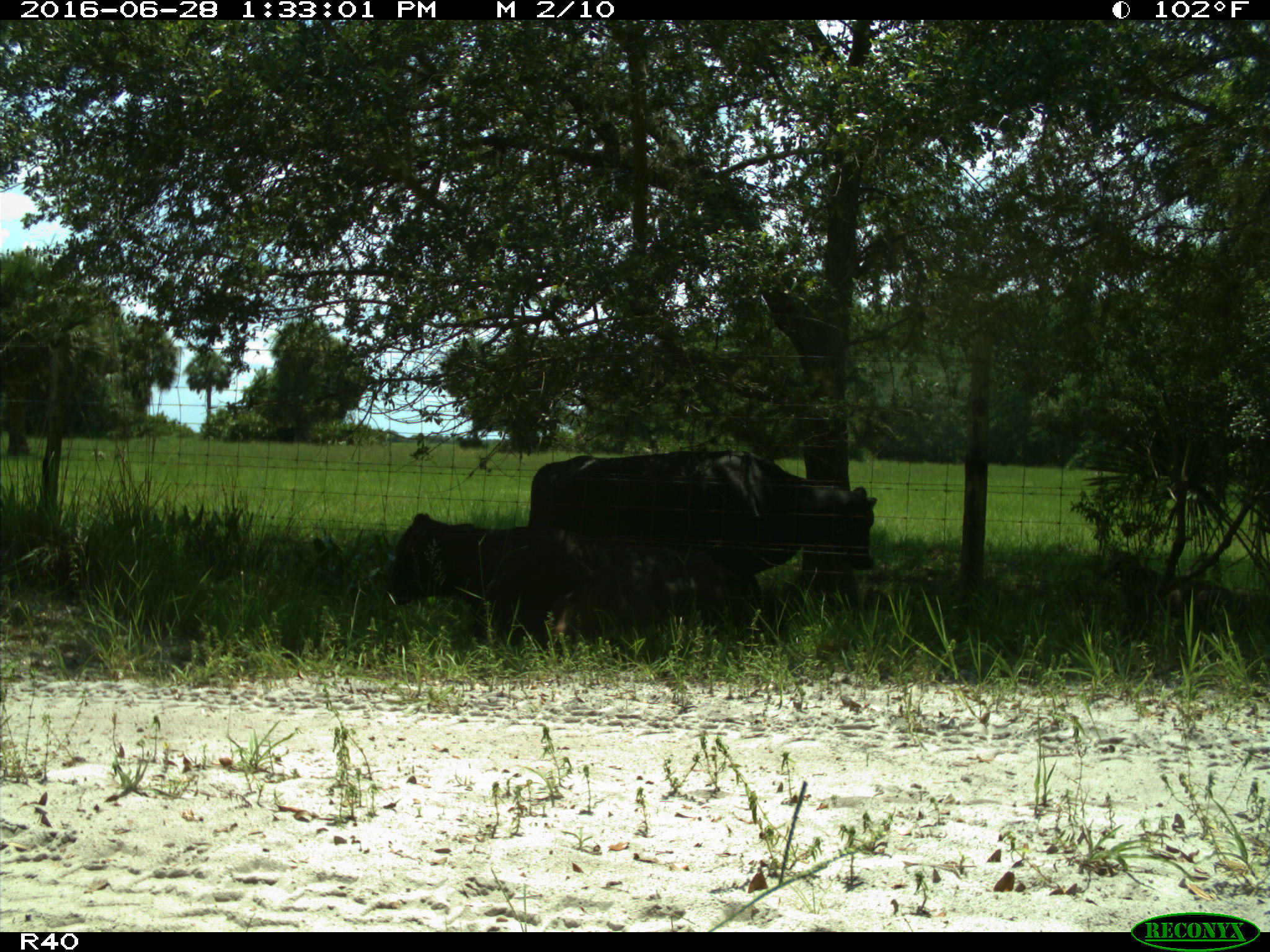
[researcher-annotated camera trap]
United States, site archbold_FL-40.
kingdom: Animalia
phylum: Chordata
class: Mammalia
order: Artiodactyla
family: Bovidae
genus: Bos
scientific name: Bos taurus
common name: domestic cow